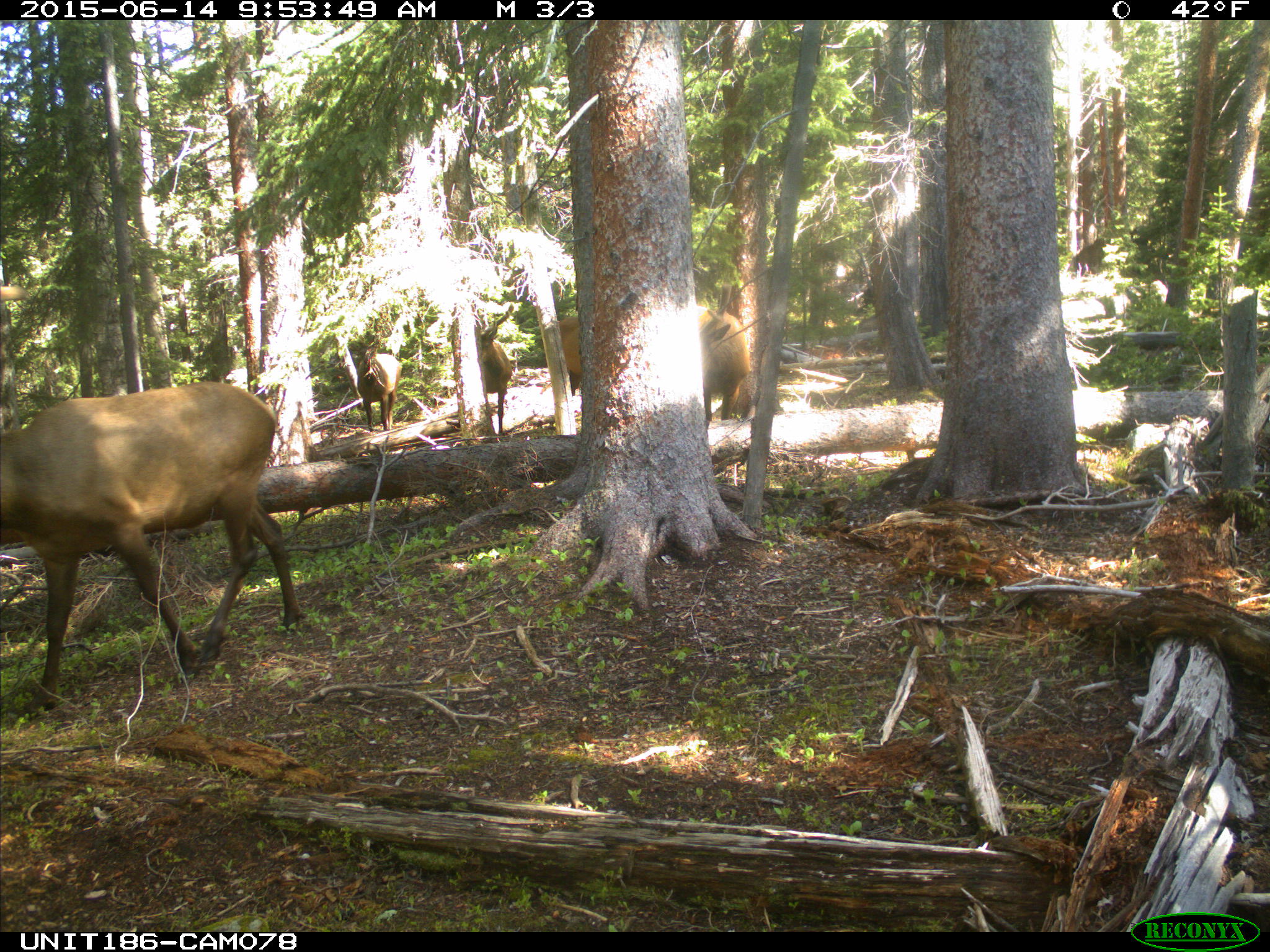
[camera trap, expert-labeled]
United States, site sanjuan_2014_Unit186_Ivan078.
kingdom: Animalia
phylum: Chordata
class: Mammalia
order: Artiodactyla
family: Cervidae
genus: Cervus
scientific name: Cervus elaphus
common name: red deer